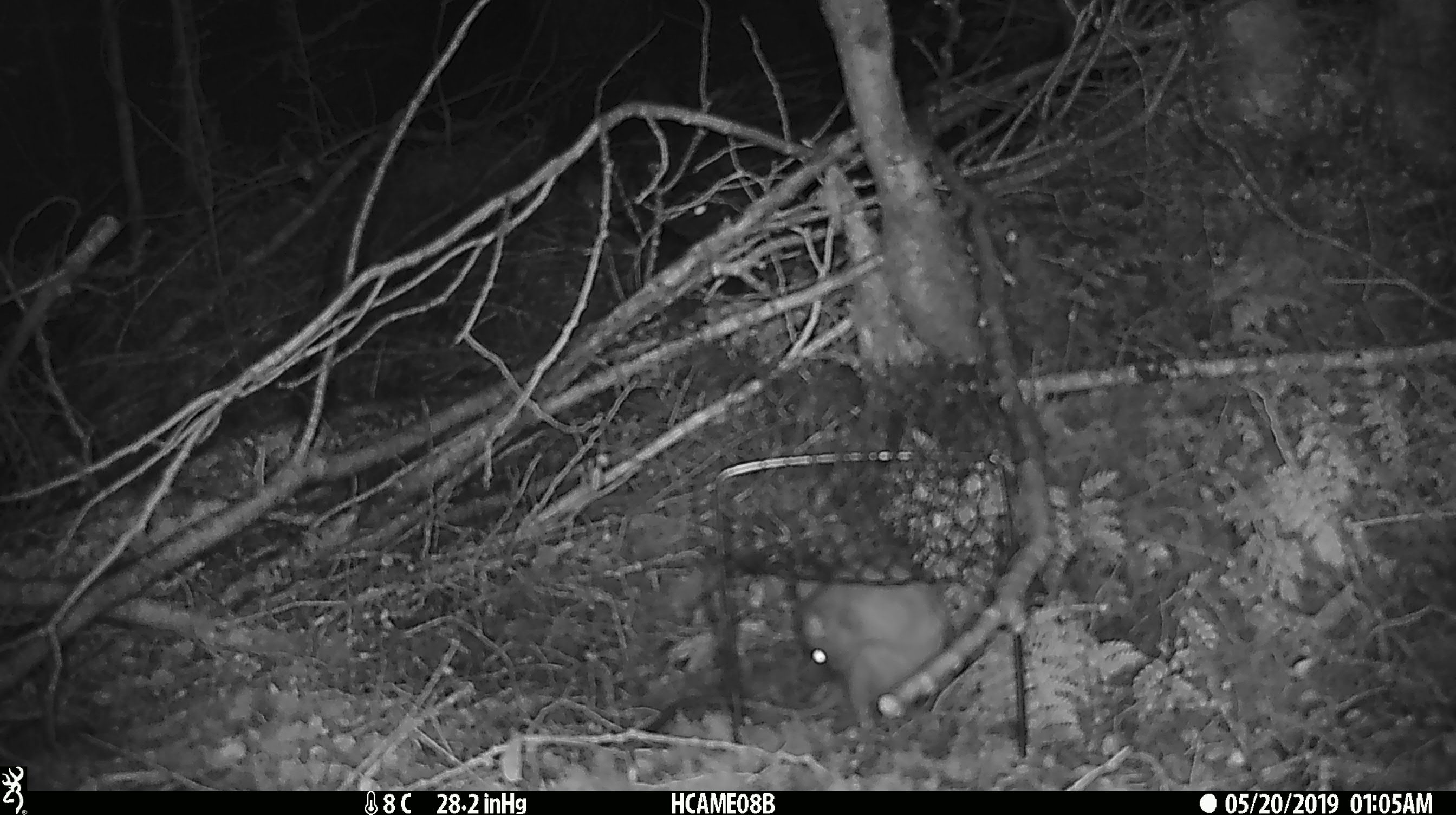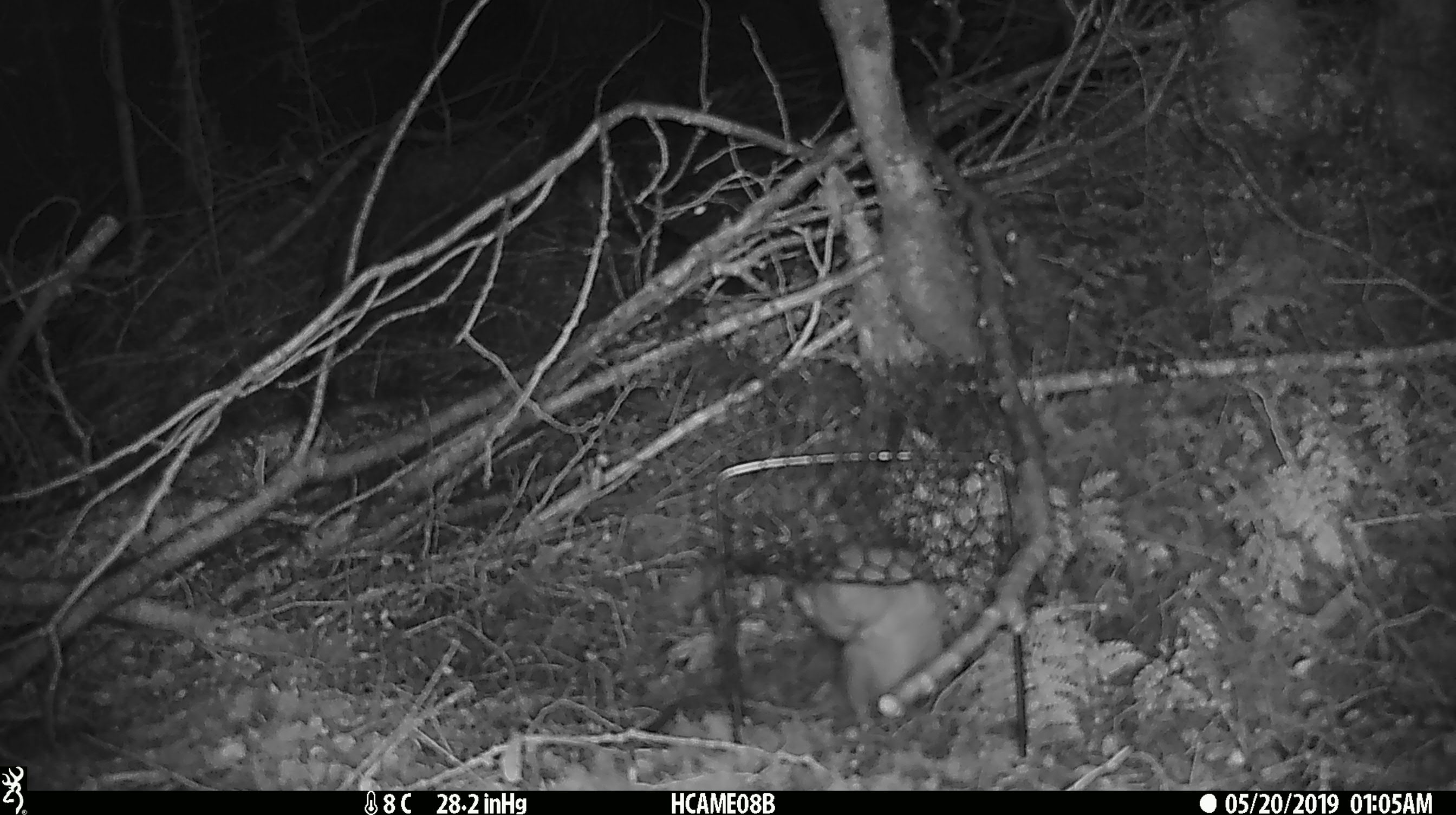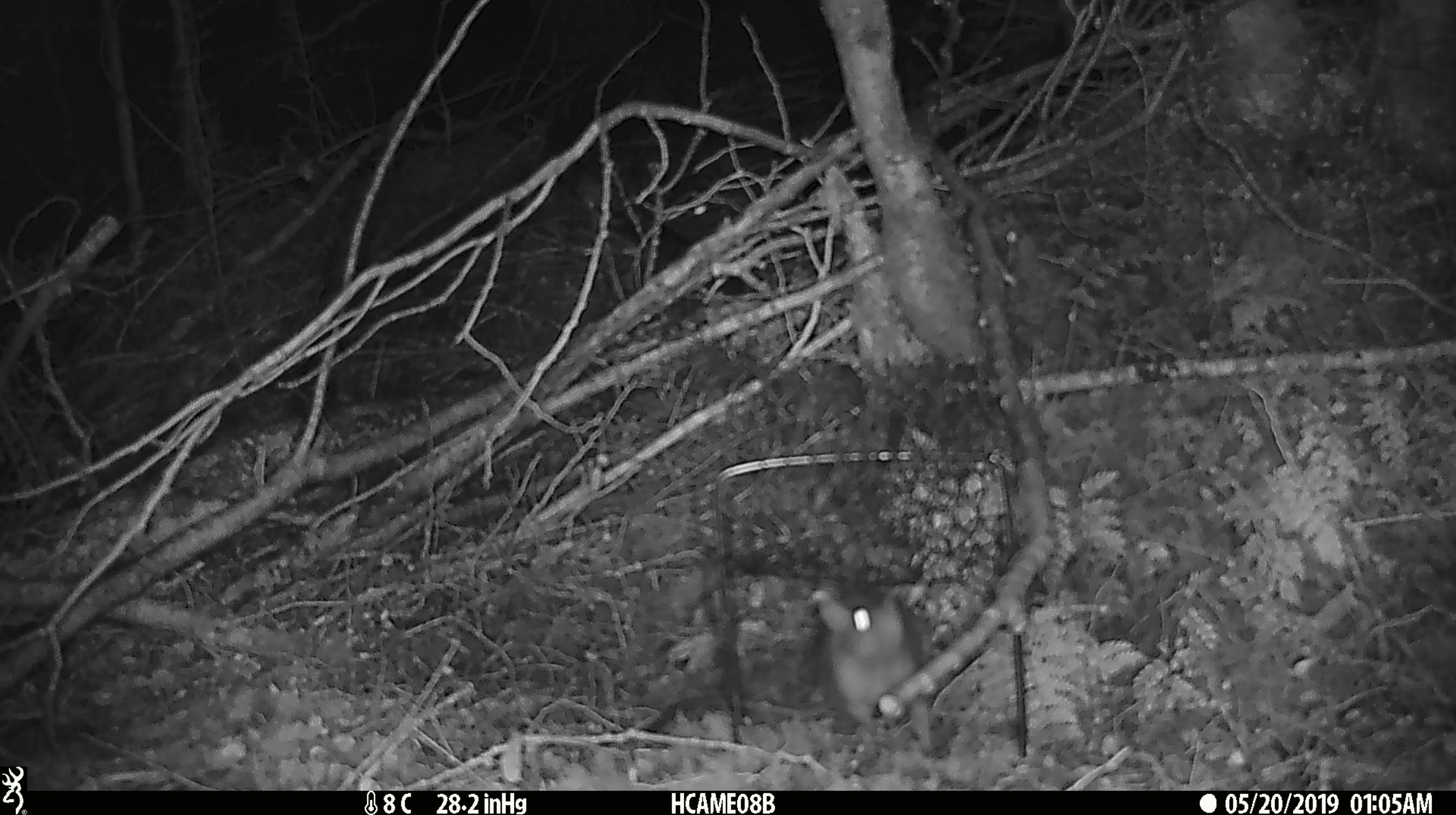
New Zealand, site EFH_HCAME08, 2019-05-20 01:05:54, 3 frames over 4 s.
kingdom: Animalia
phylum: Chordata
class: Mammalia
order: Rodentia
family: Muridae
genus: Rattus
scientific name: Rattus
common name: rat